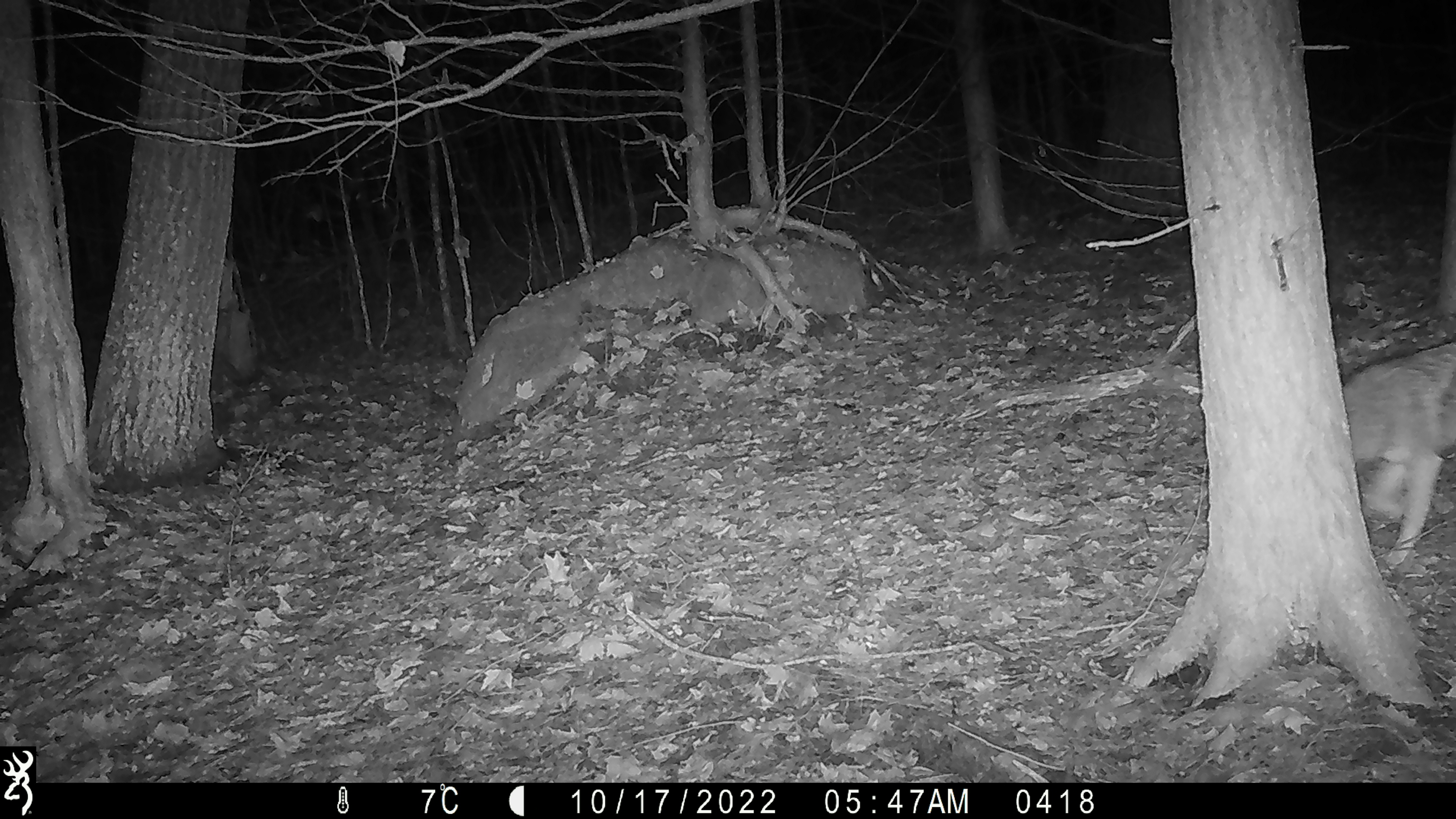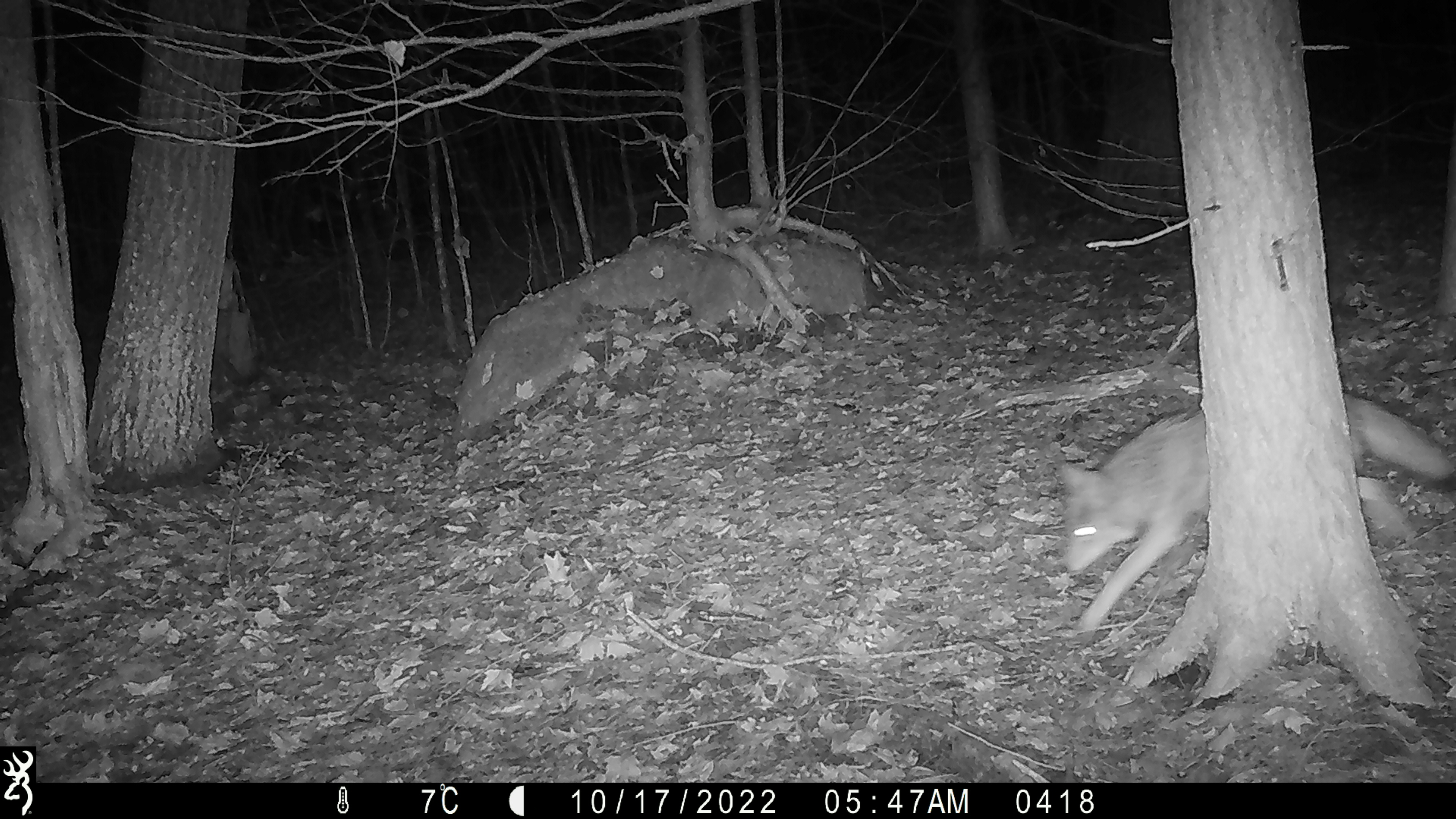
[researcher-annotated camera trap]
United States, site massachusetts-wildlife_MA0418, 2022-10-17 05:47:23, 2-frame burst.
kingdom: Animalia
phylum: Chordata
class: Mammalia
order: Carnivora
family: Canidae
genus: Canis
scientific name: Canis latrans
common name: coyote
Coyote (Canis latrans).